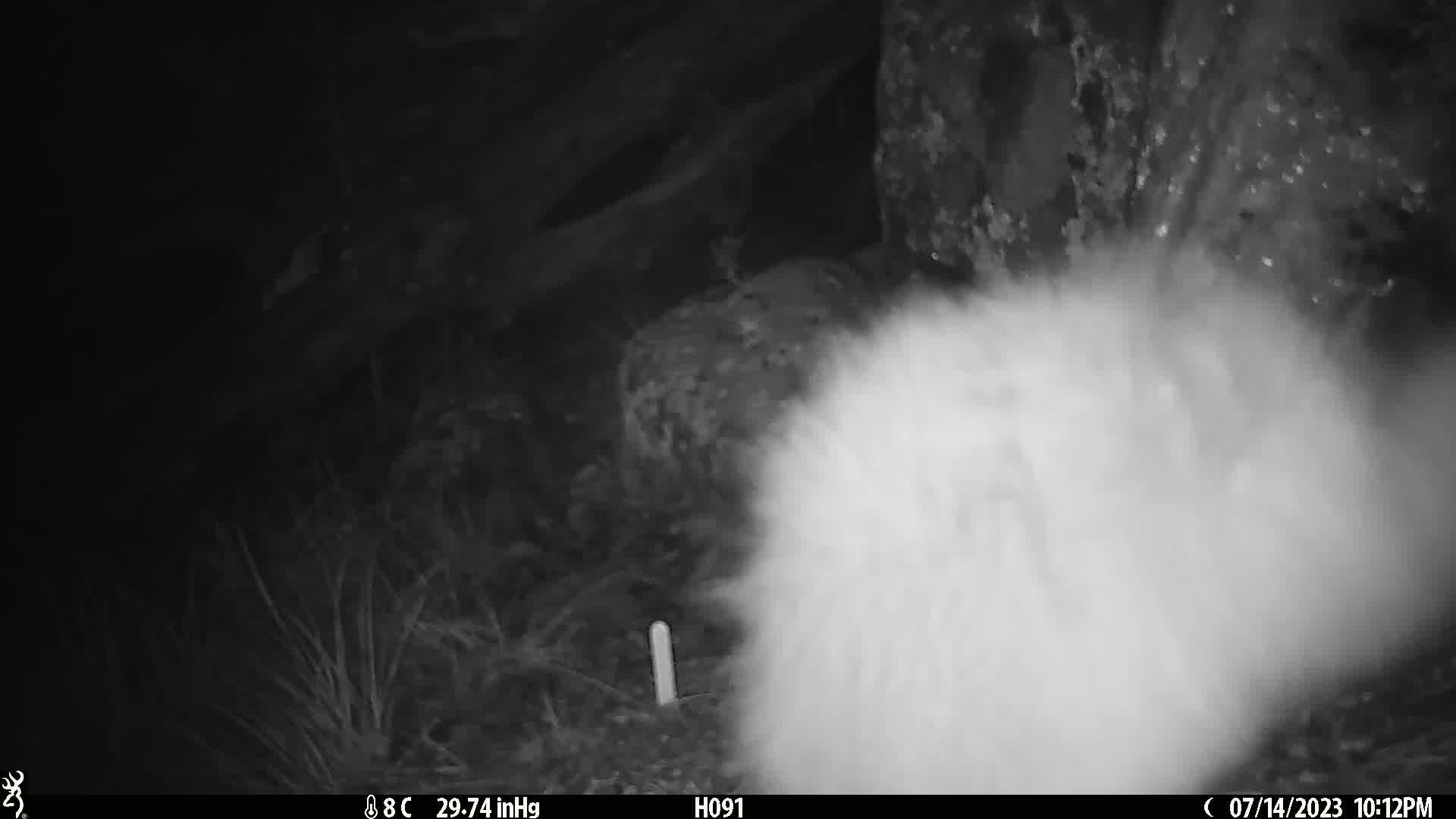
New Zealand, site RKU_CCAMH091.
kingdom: Animalia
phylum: Chordata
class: Aves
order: Apterygiformes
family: Apterygidae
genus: Apteryx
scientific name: Apteryx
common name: kiwi